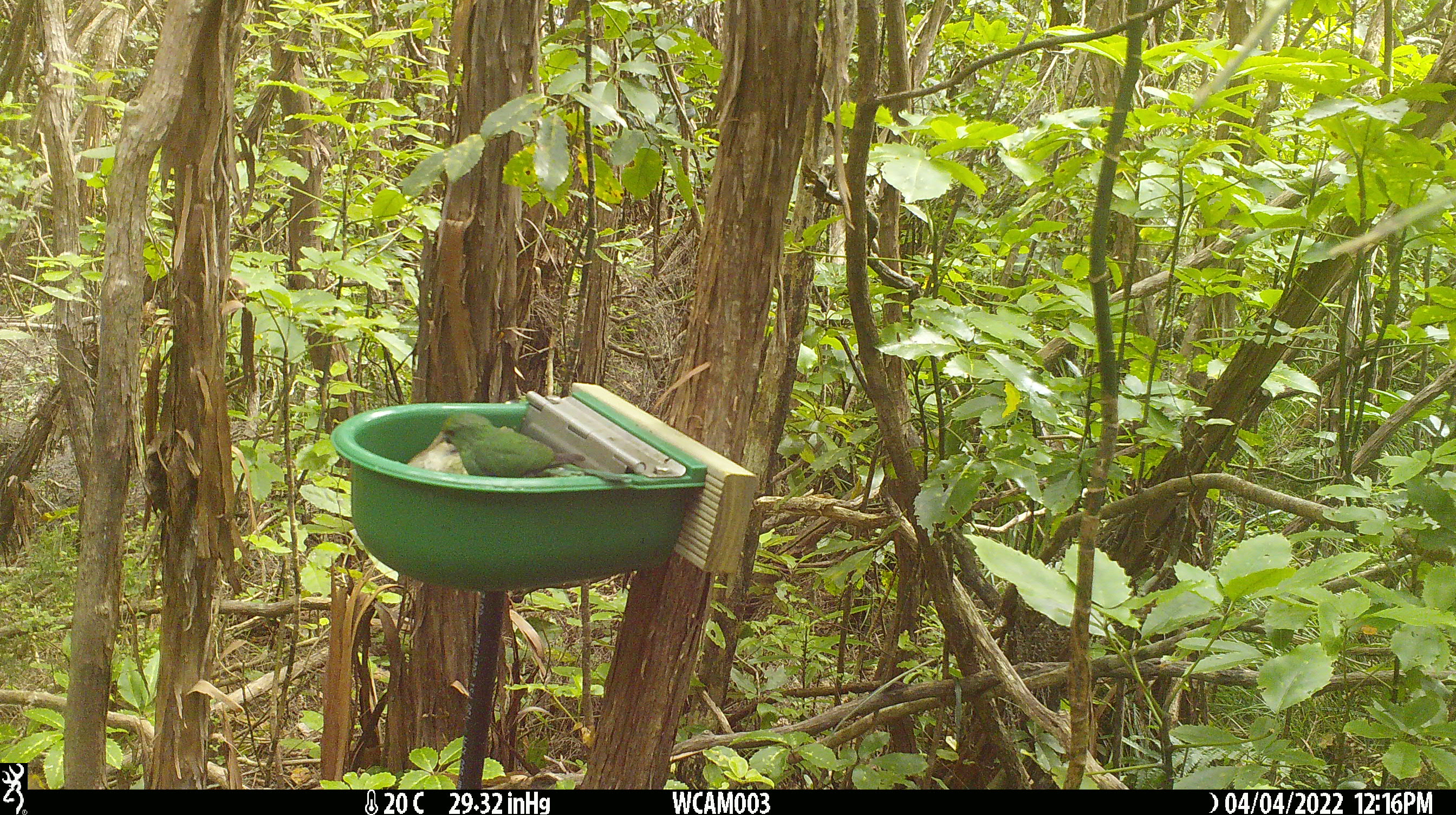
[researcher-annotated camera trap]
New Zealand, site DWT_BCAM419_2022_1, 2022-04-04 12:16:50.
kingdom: Animalia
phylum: Chordata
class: Aves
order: Psittaciformes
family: Psittaculidae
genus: Cyanoramphus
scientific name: Cyanoramphus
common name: parakeet